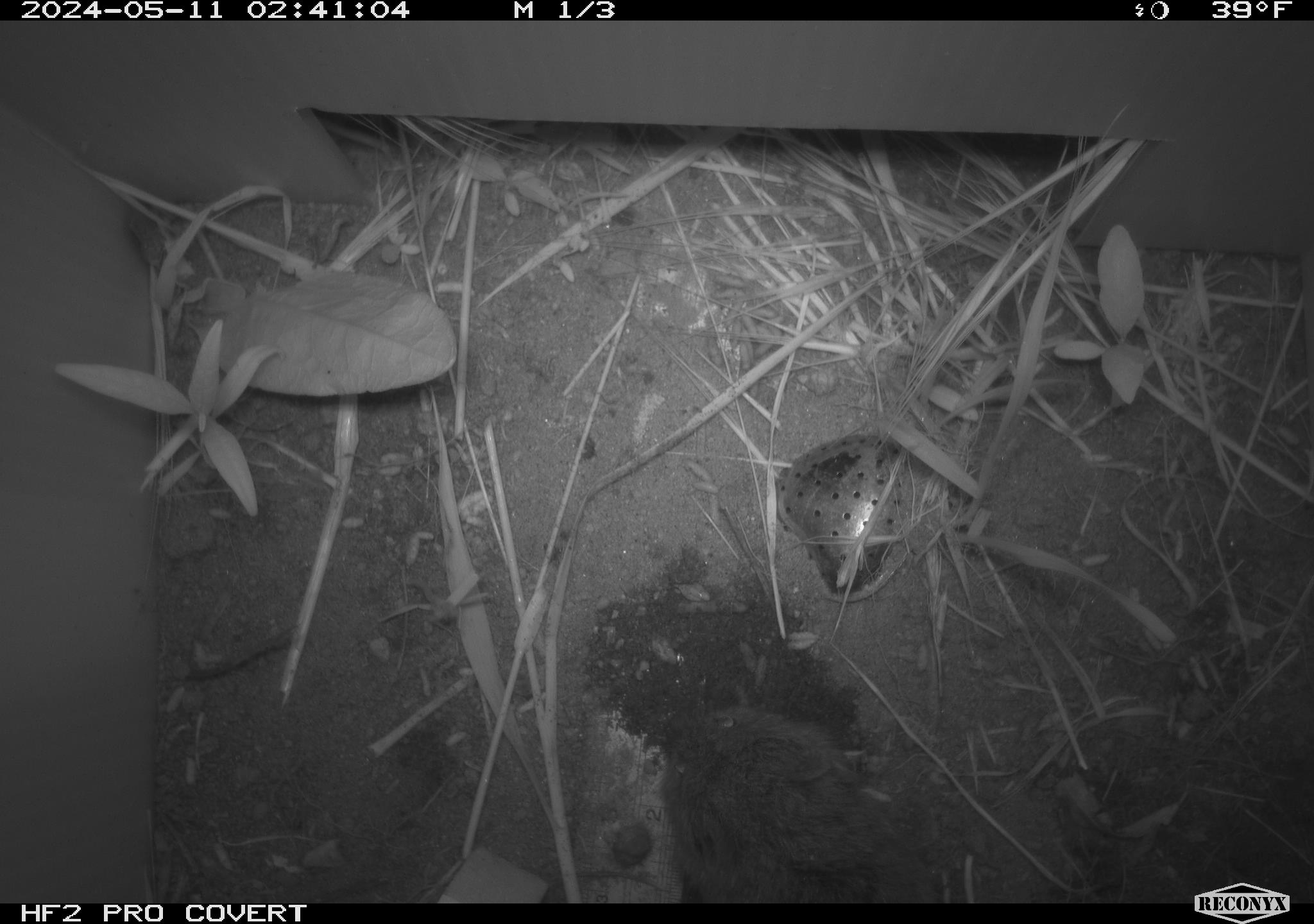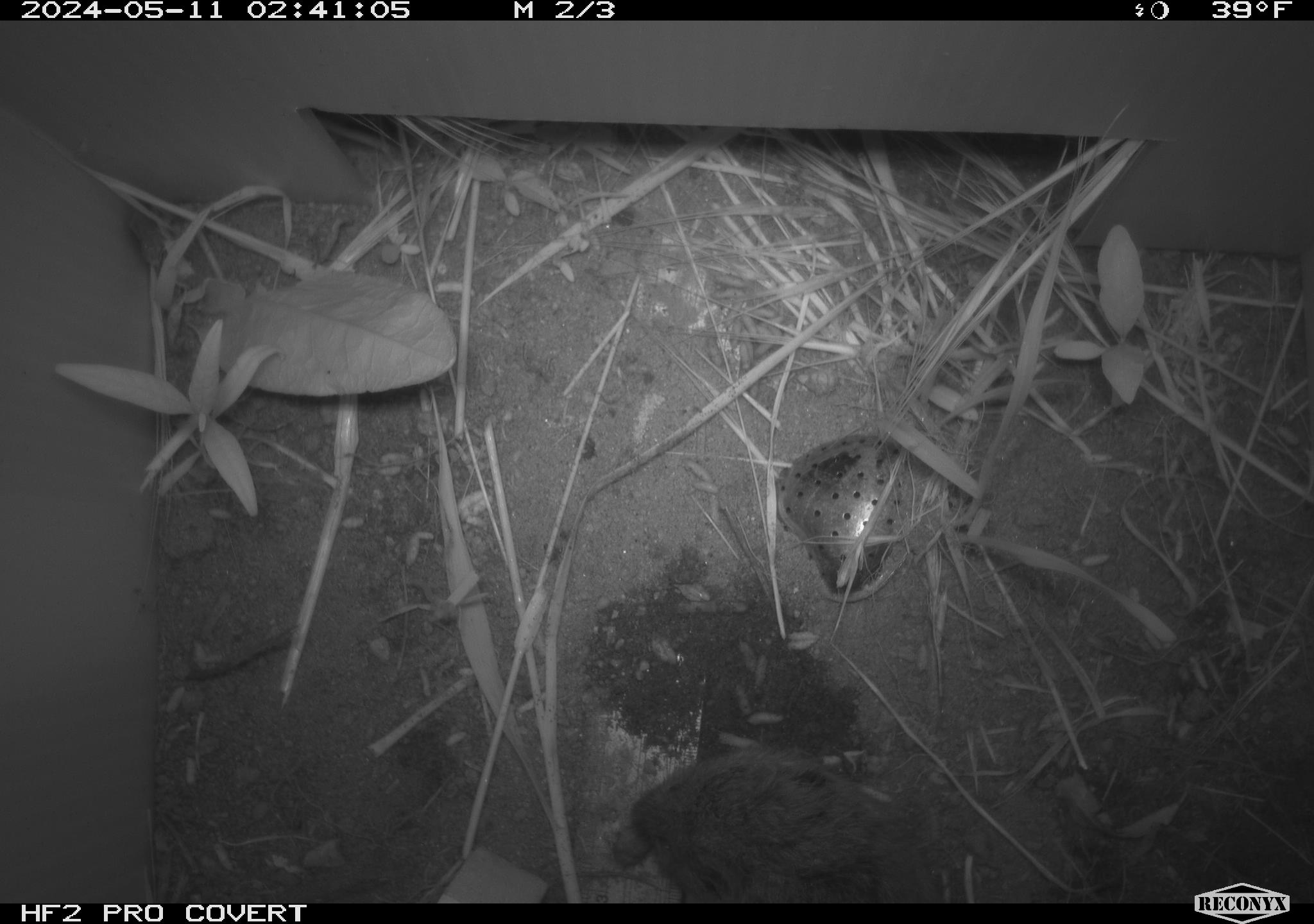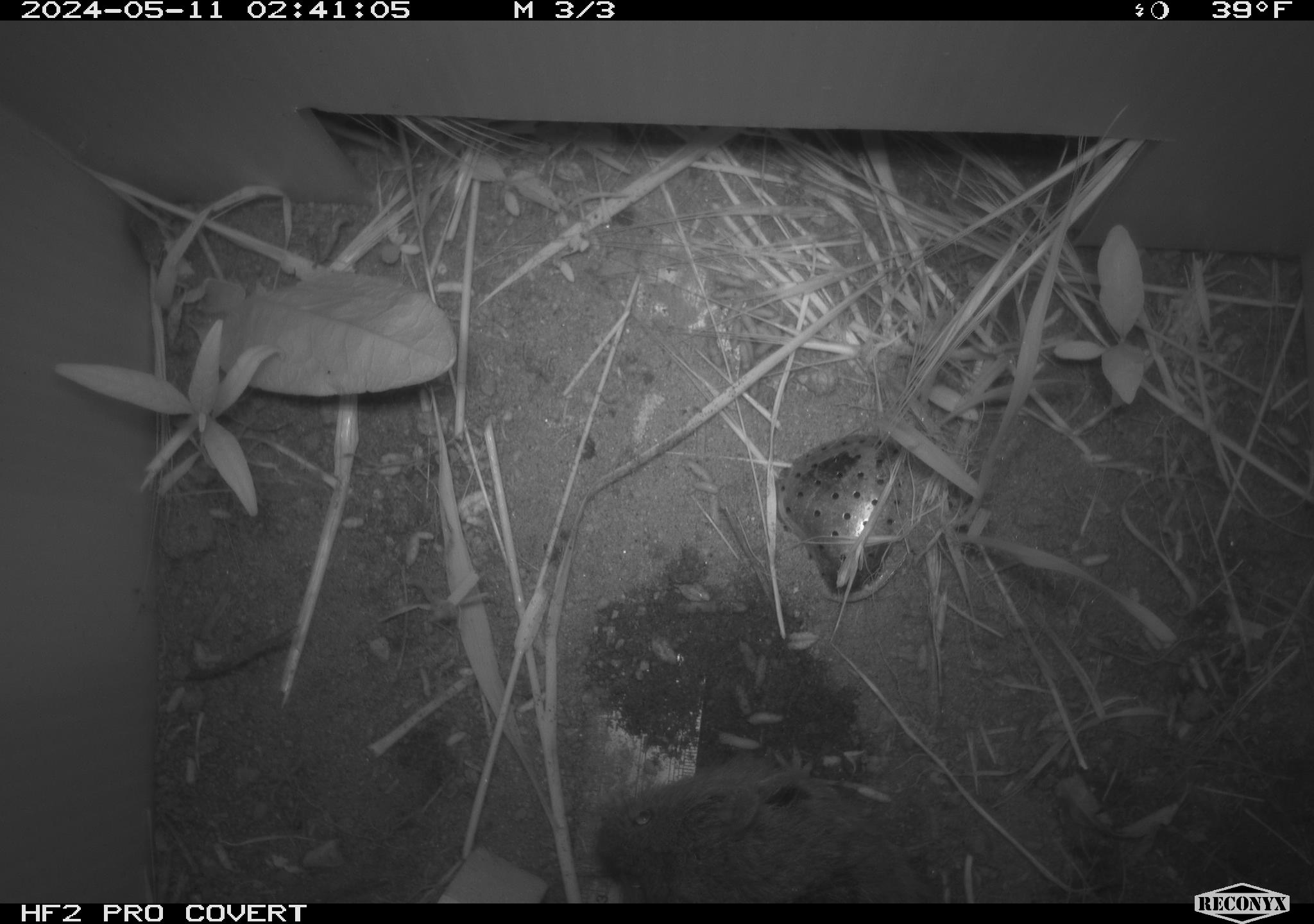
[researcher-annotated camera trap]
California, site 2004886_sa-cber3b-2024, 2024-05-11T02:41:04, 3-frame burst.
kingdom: Animalia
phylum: Chordata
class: Mammalia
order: Rodentia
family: Cricetidae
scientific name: Arvicolinae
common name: voles, lemmings, and muskrats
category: arvicolinae subfamily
Arvicolinae subfamily (voles, lemmings, and muskrats) (Arvicolinae).